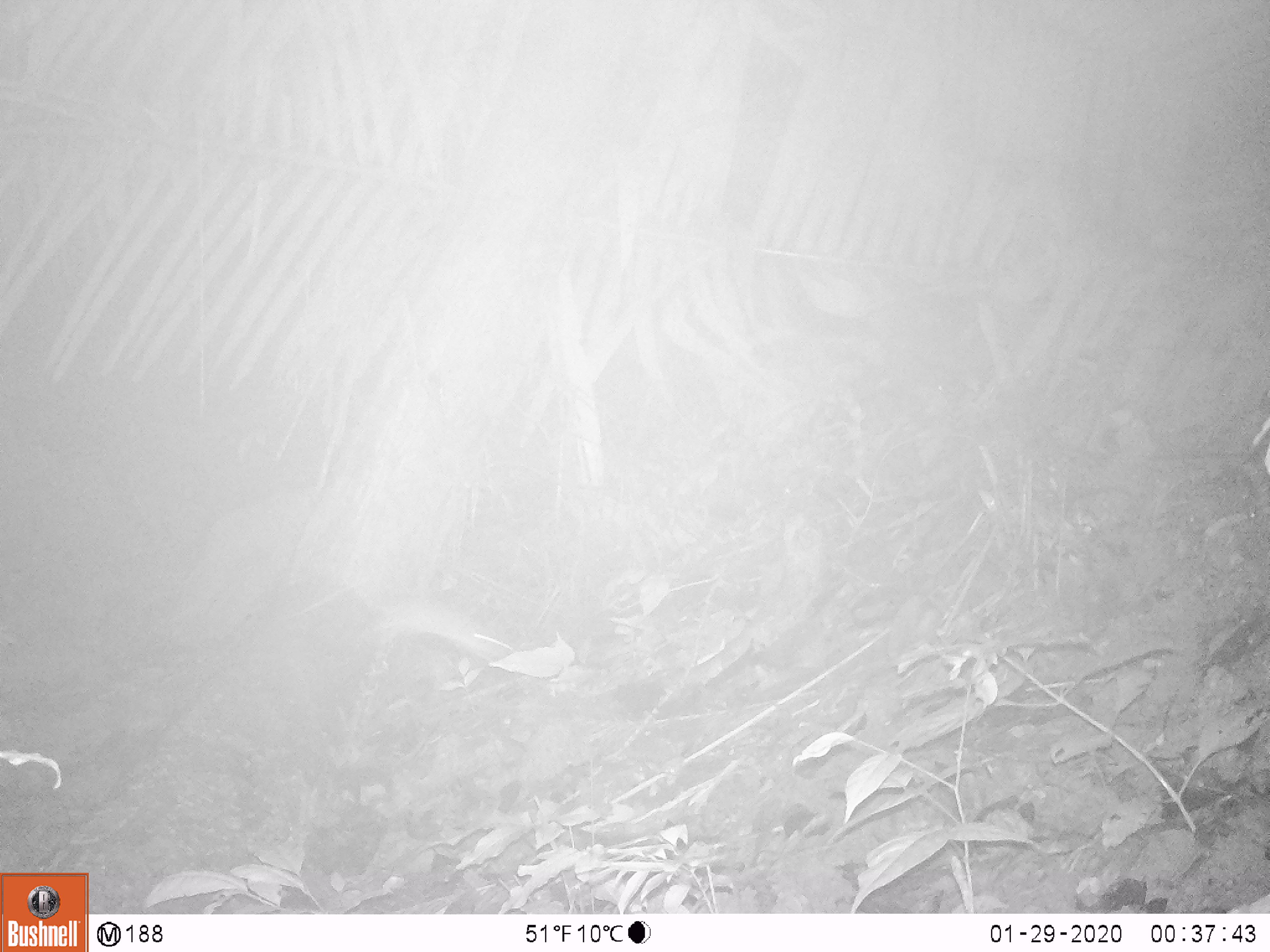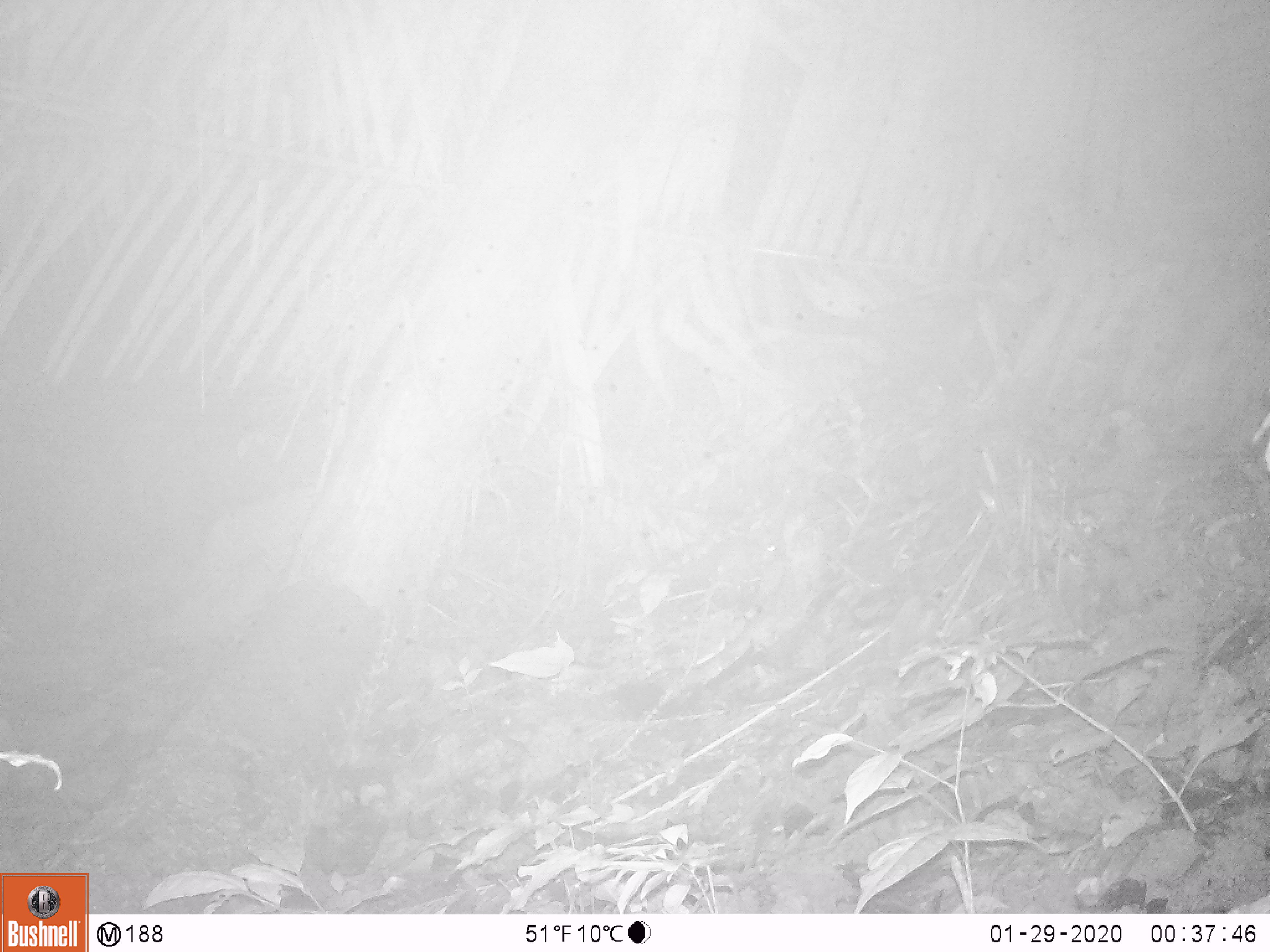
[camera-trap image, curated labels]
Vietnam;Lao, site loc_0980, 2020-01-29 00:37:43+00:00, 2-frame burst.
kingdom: Animalia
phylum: Chordata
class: Mammalia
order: Rodentia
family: Muridae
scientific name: Muridae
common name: old-world mice and rats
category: unidentified murid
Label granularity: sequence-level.